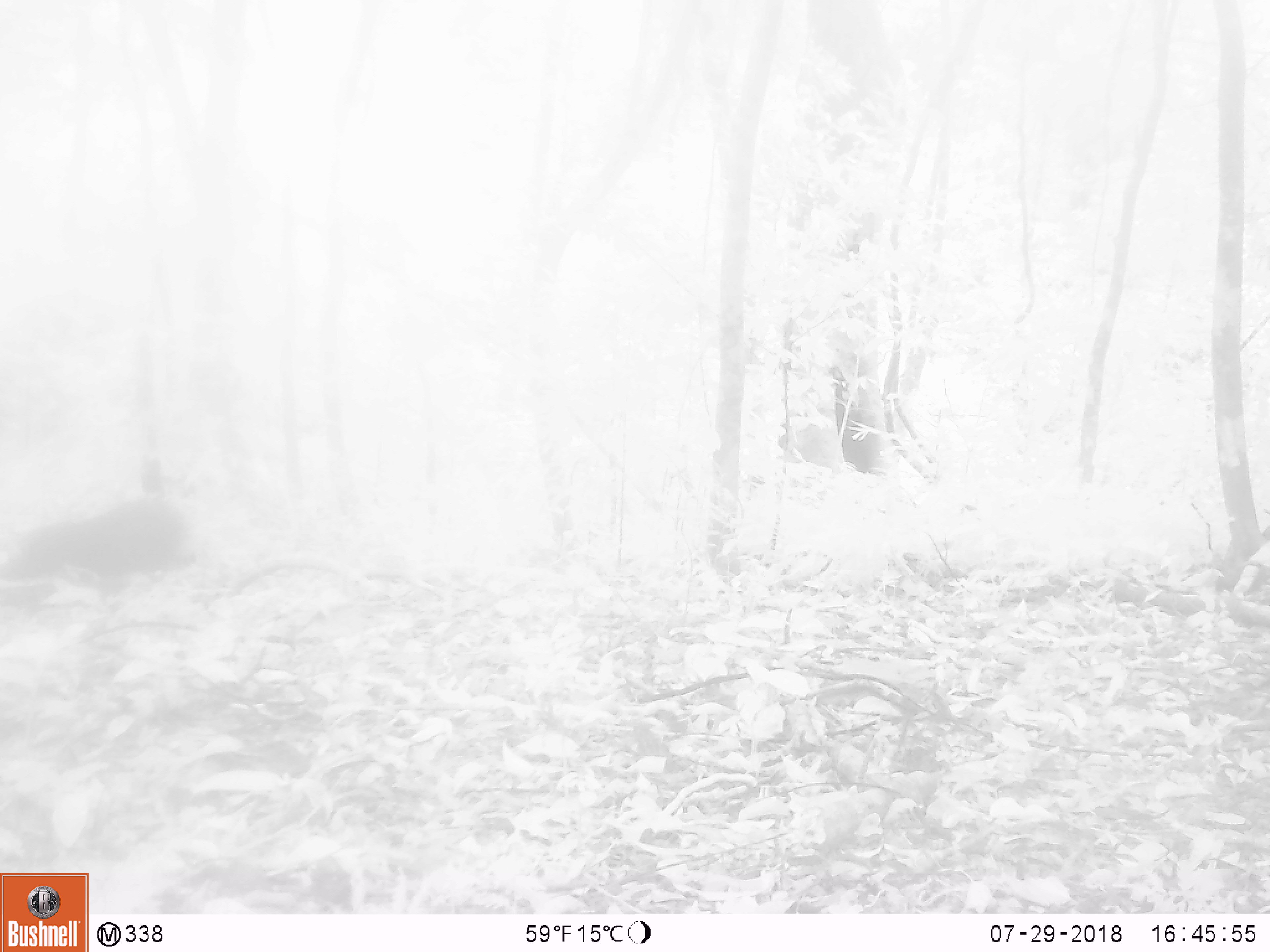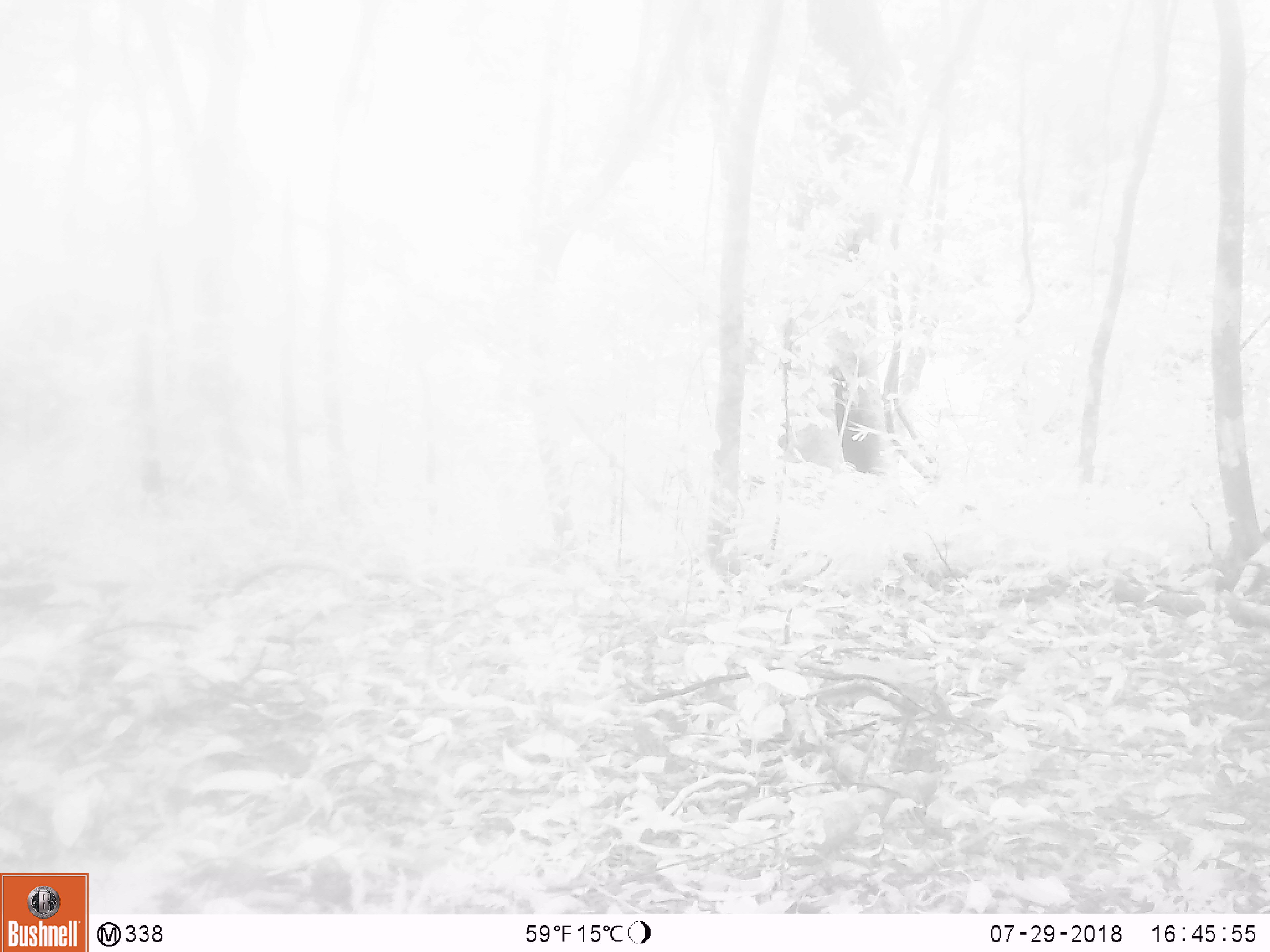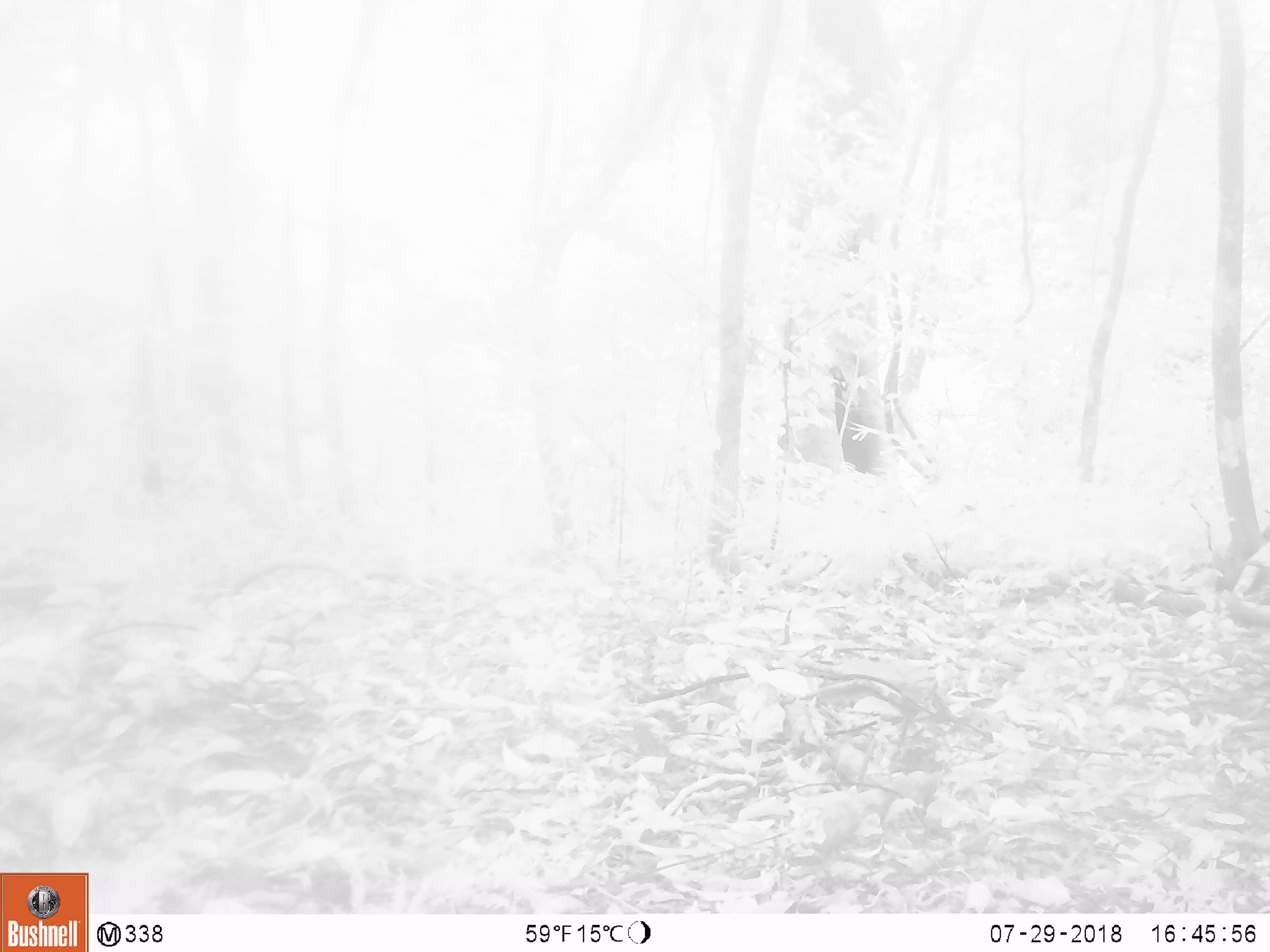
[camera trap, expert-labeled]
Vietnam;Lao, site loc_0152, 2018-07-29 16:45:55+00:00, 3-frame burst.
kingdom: Animalia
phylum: Chordata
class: Mammalia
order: Artiodactyla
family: Suidae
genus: Sus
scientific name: Sus scrofa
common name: eurasian wild pig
Eurasian wild pig (Sus scrofa). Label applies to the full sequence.